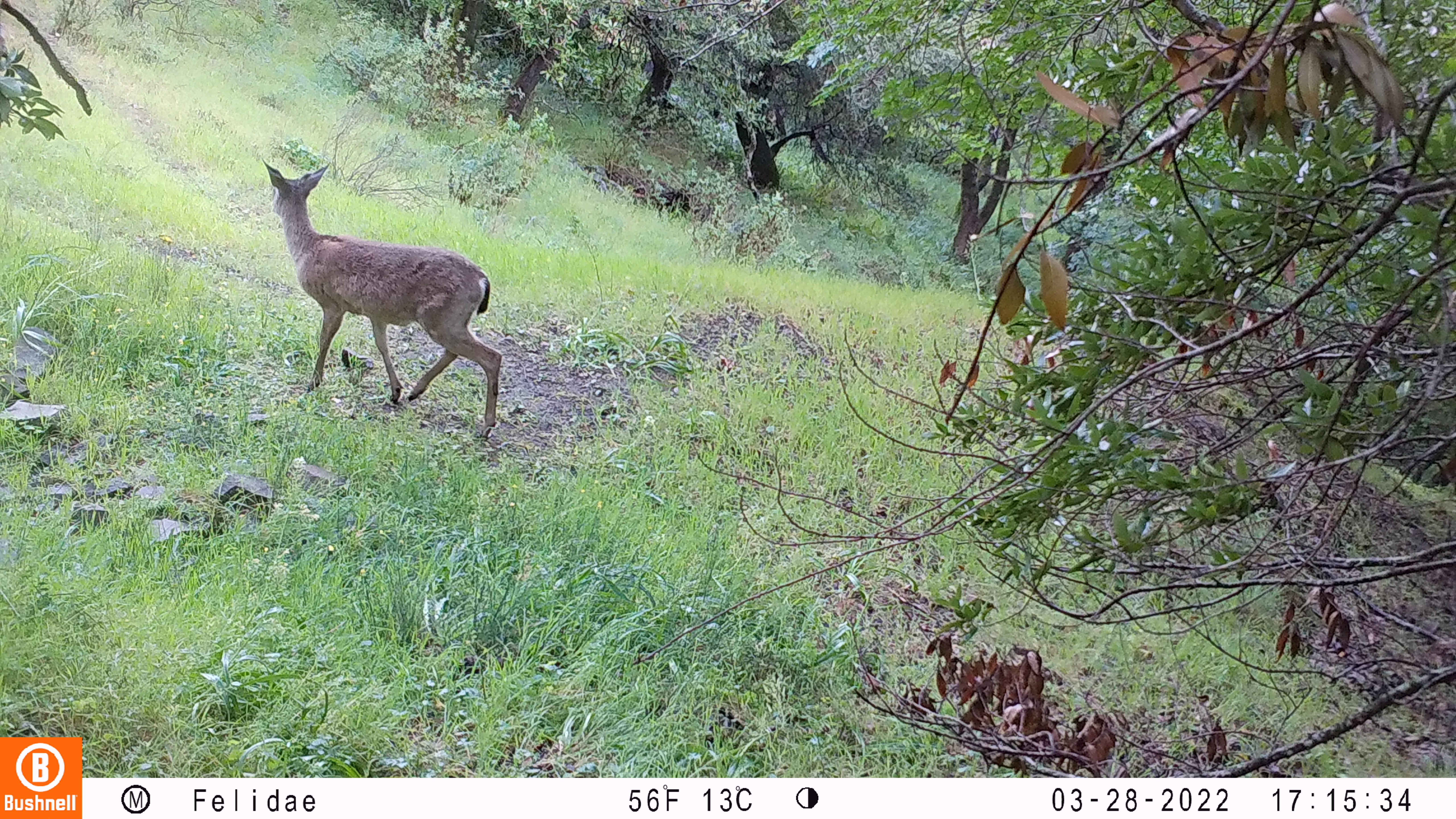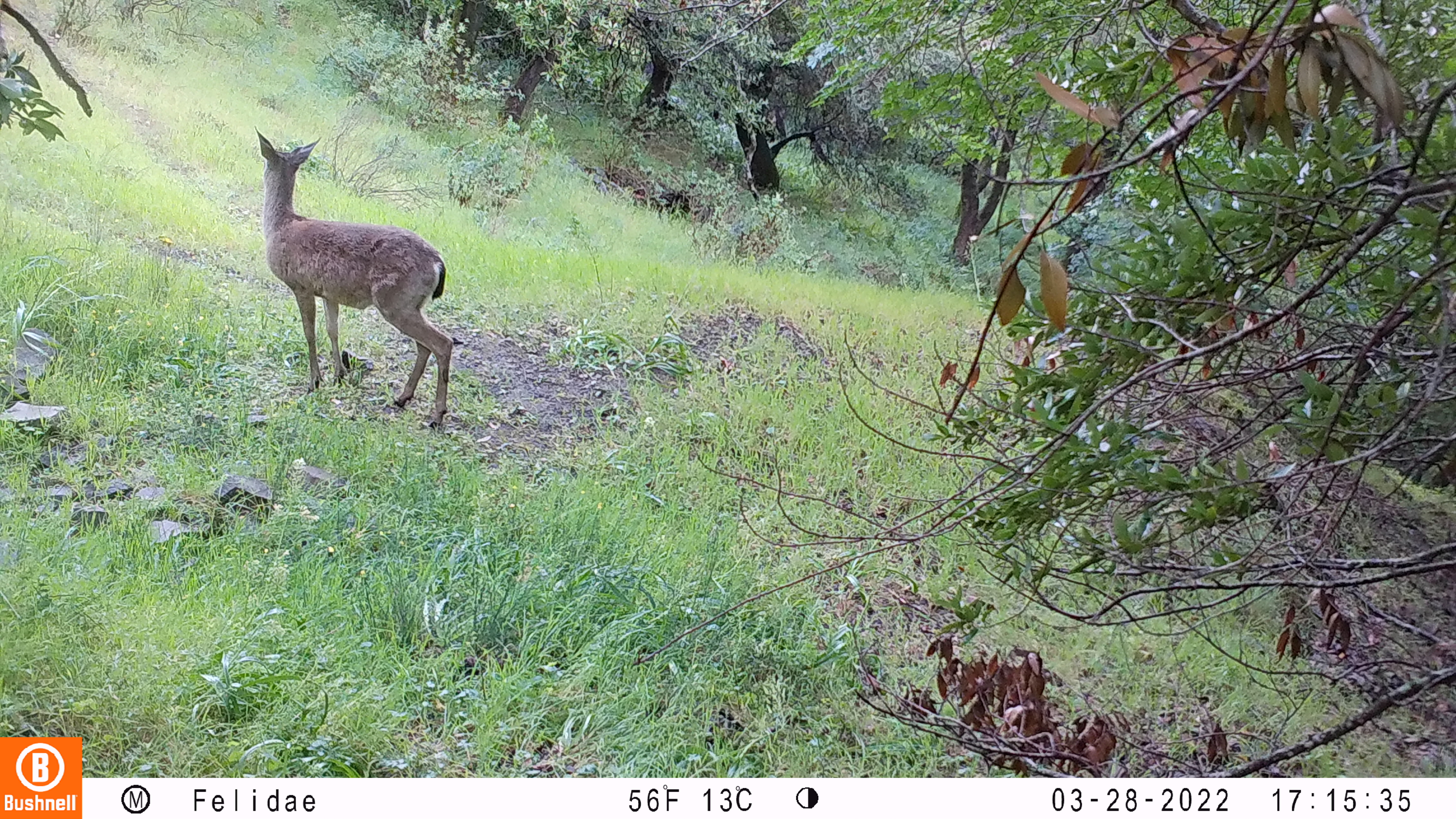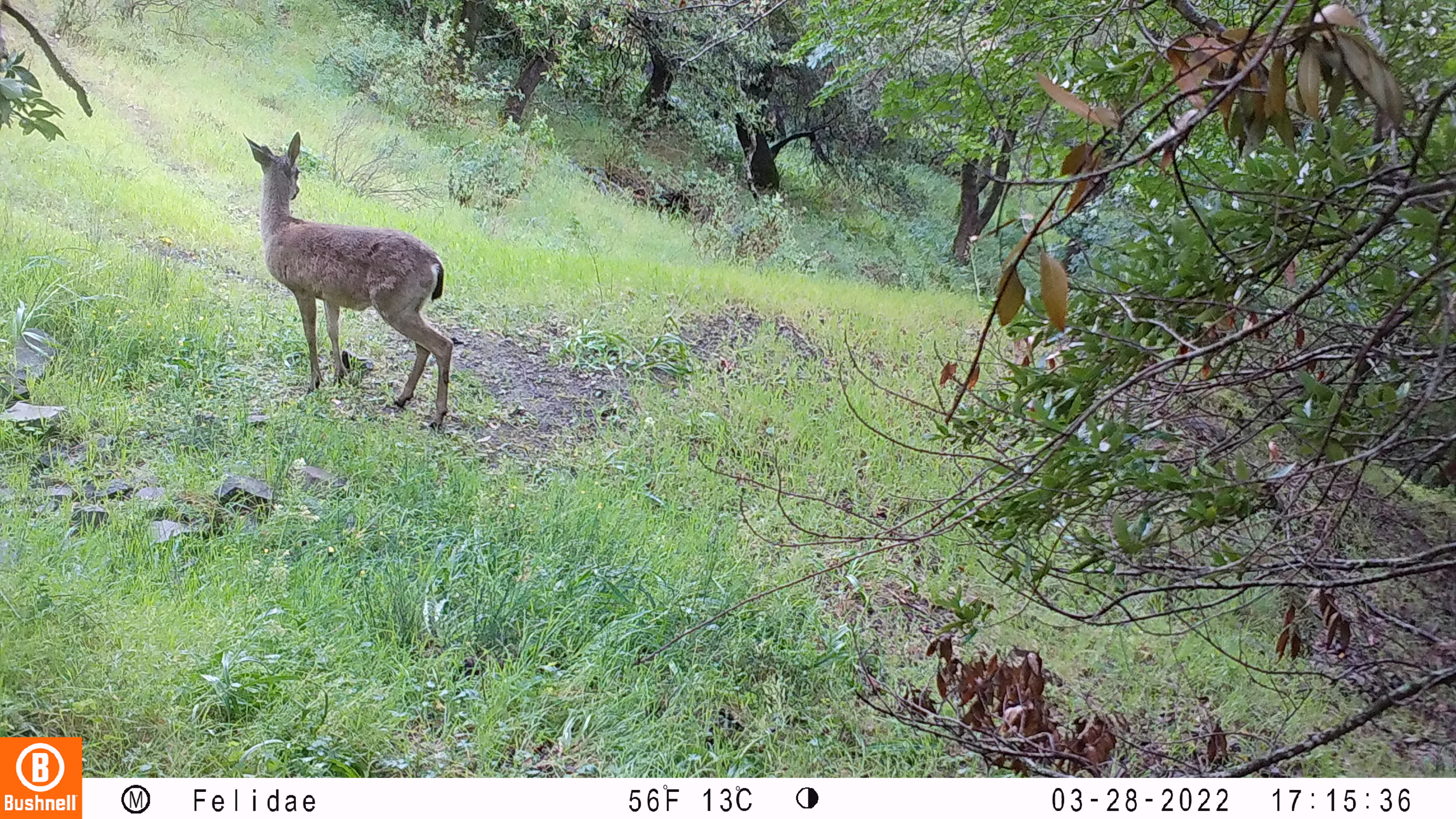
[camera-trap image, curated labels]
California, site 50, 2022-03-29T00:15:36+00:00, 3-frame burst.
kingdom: Animalia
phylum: Chordata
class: Mammalia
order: Artiodactyla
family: Cervidae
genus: Odocoileus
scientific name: Odocoileus hemionus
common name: mule deer